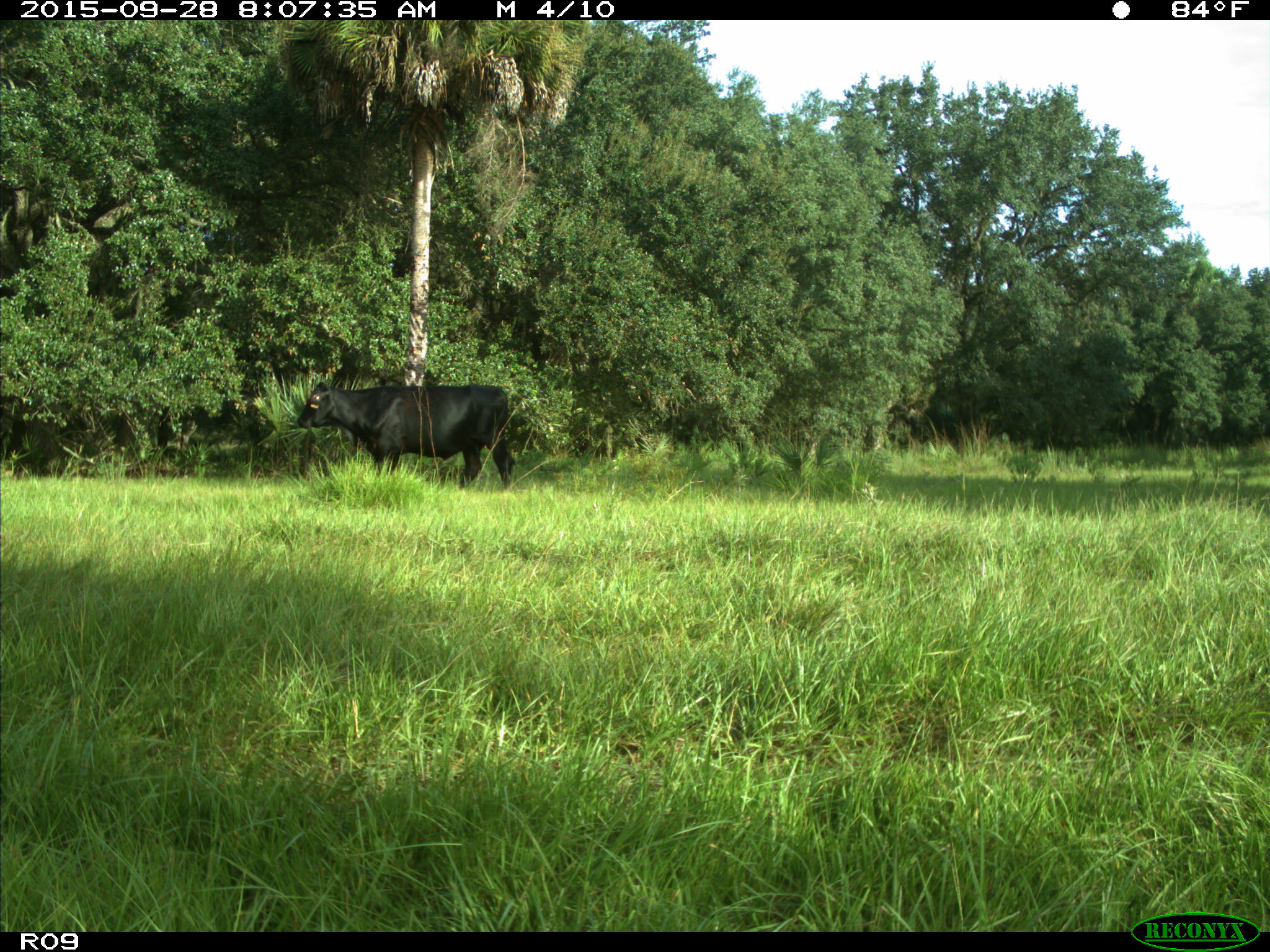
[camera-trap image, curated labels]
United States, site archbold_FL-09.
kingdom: Animalia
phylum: Chordata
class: Mammalia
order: Artiodactyla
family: Bovidae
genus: Bos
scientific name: Bos taurus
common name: domestic cow